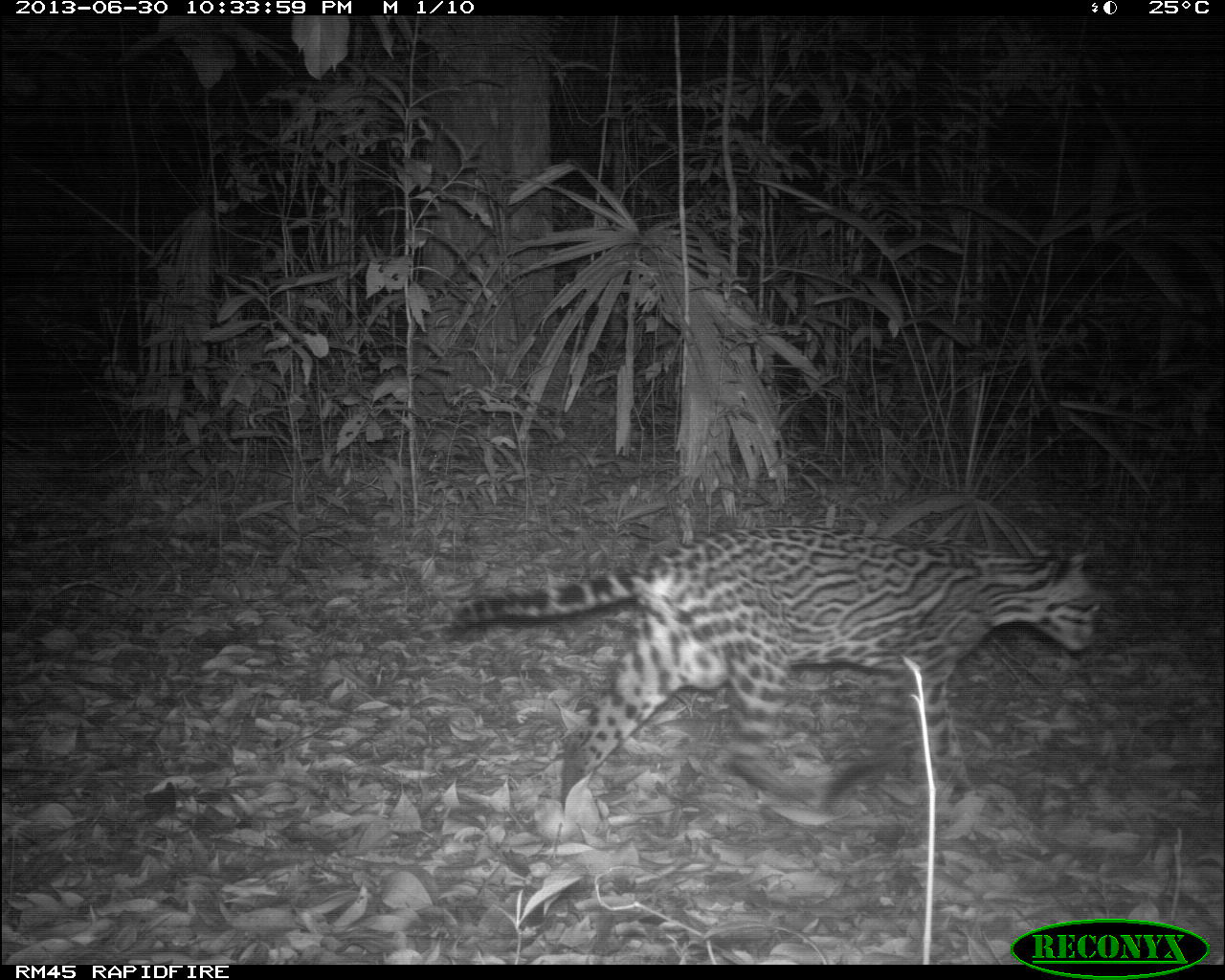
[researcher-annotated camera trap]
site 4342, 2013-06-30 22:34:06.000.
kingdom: Animalia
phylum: Chordata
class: Mammalia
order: Carnivora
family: Felidae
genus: Leopardus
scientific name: Leopardus pardalis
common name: ocelot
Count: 1.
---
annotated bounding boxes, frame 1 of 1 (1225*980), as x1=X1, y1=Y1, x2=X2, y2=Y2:
leopardus pardalis: x1=445, y1=524, x2=1102, y2=817